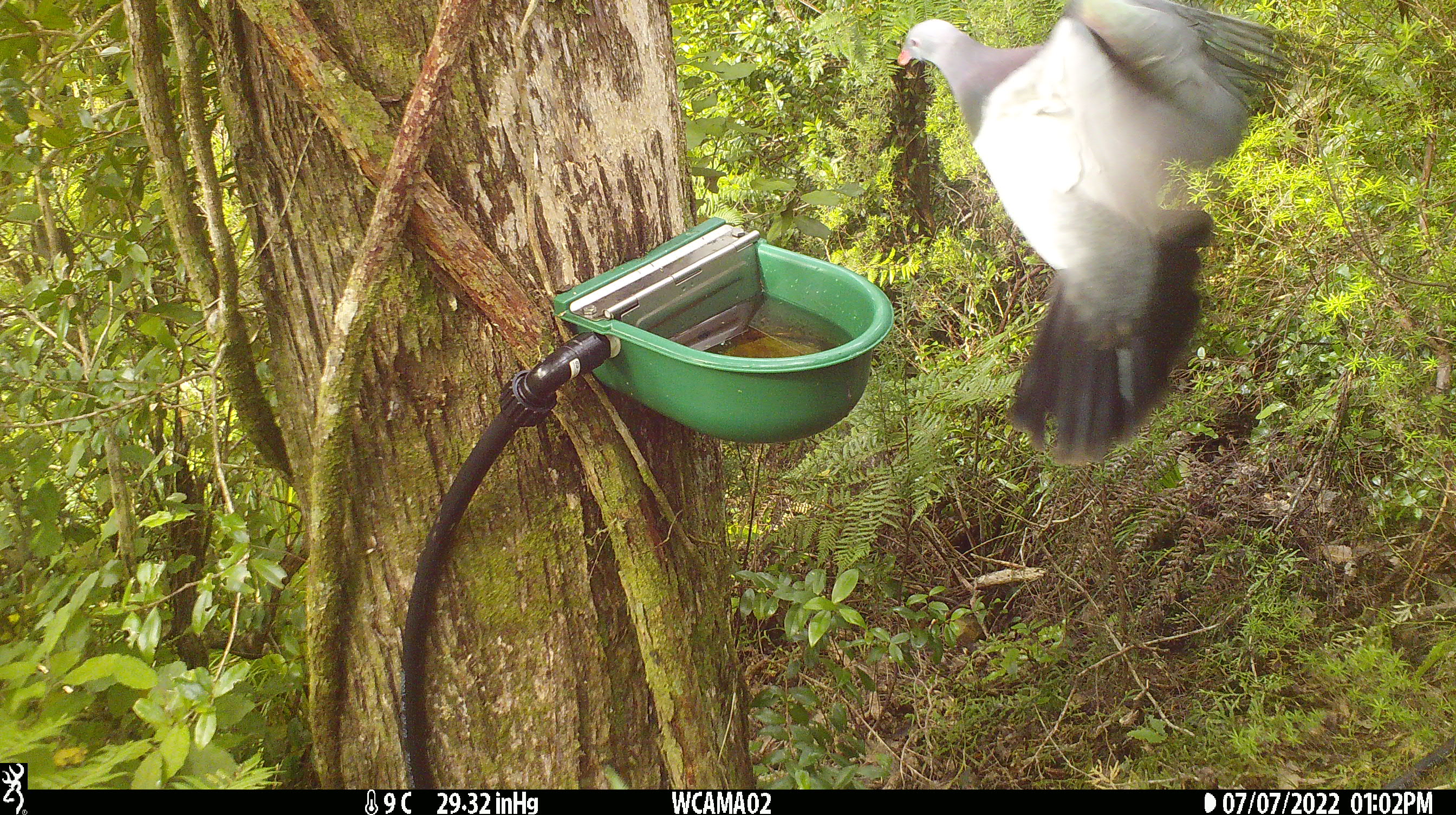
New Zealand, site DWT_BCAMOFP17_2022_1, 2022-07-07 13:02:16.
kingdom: Animalia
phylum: Chordata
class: Aves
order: Columbiformes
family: Columbidae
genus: Hemiphaga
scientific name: Hemiphaga novaeseelandiae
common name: new zealand pigeon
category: kereru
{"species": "kereru (new zealand pigeon) (Hemiphaga novaeseelandiae)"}